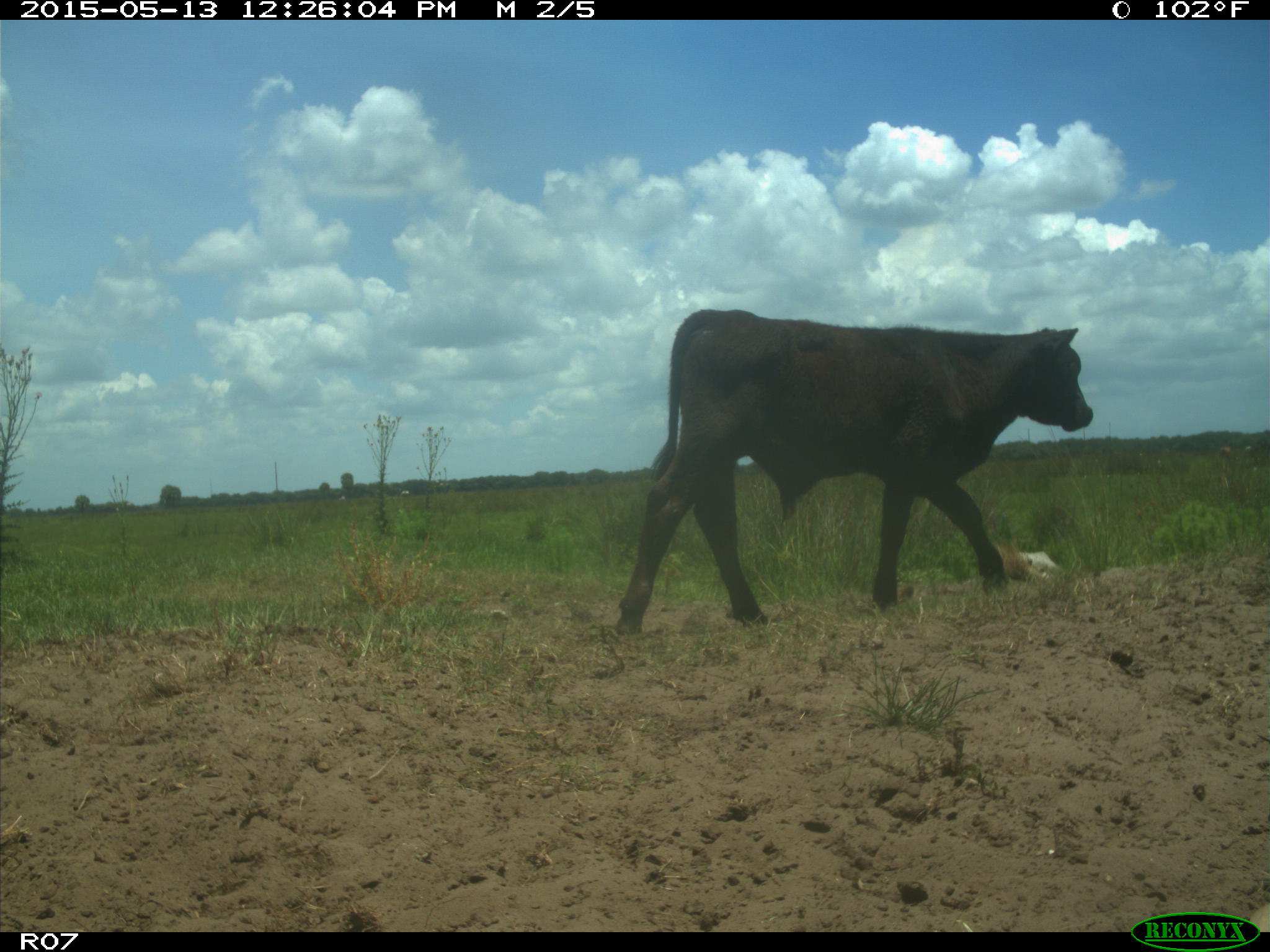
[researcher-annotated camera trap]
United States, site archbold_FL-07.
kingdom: Animalia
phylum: Chordata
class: Mammalia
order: Artiodactyla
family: Bovidae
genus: Bos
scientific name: Bos taurus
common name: domestic cow